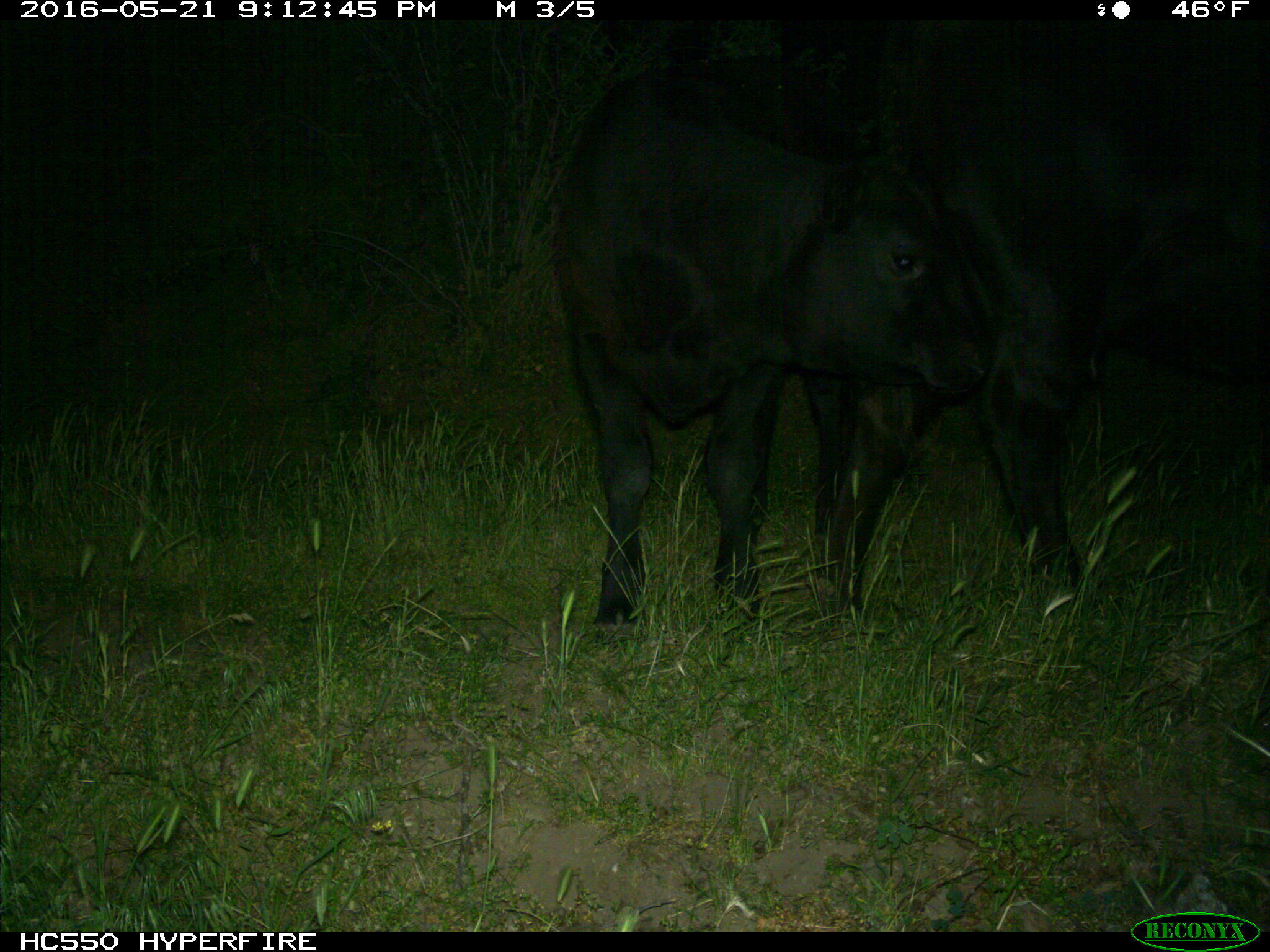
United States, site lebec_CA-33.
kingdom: Animalia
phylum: Chordata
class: Mammalia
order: Artiodactyla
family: Bovidae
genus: Bos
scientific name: Bos taurus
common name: domestic cow